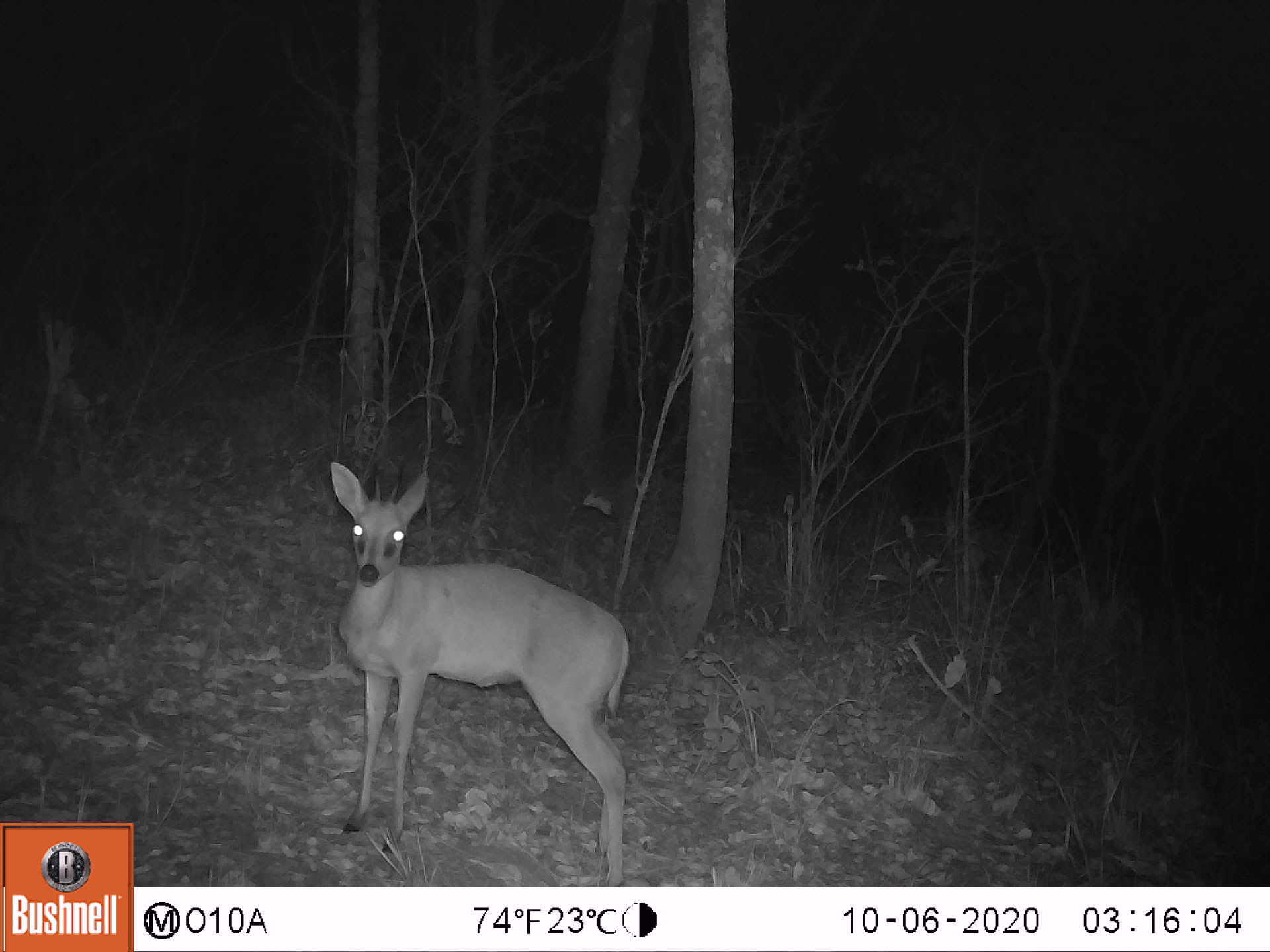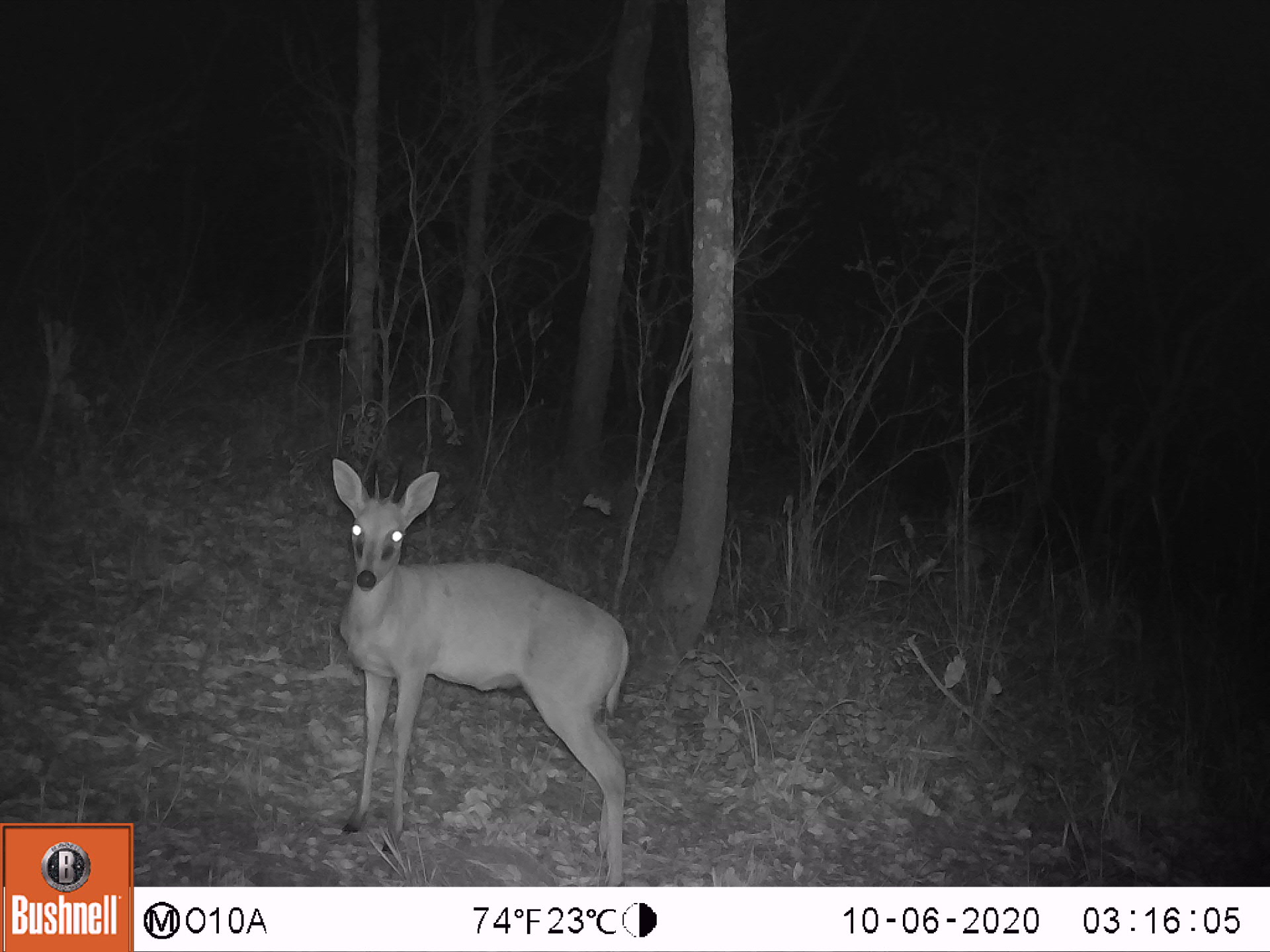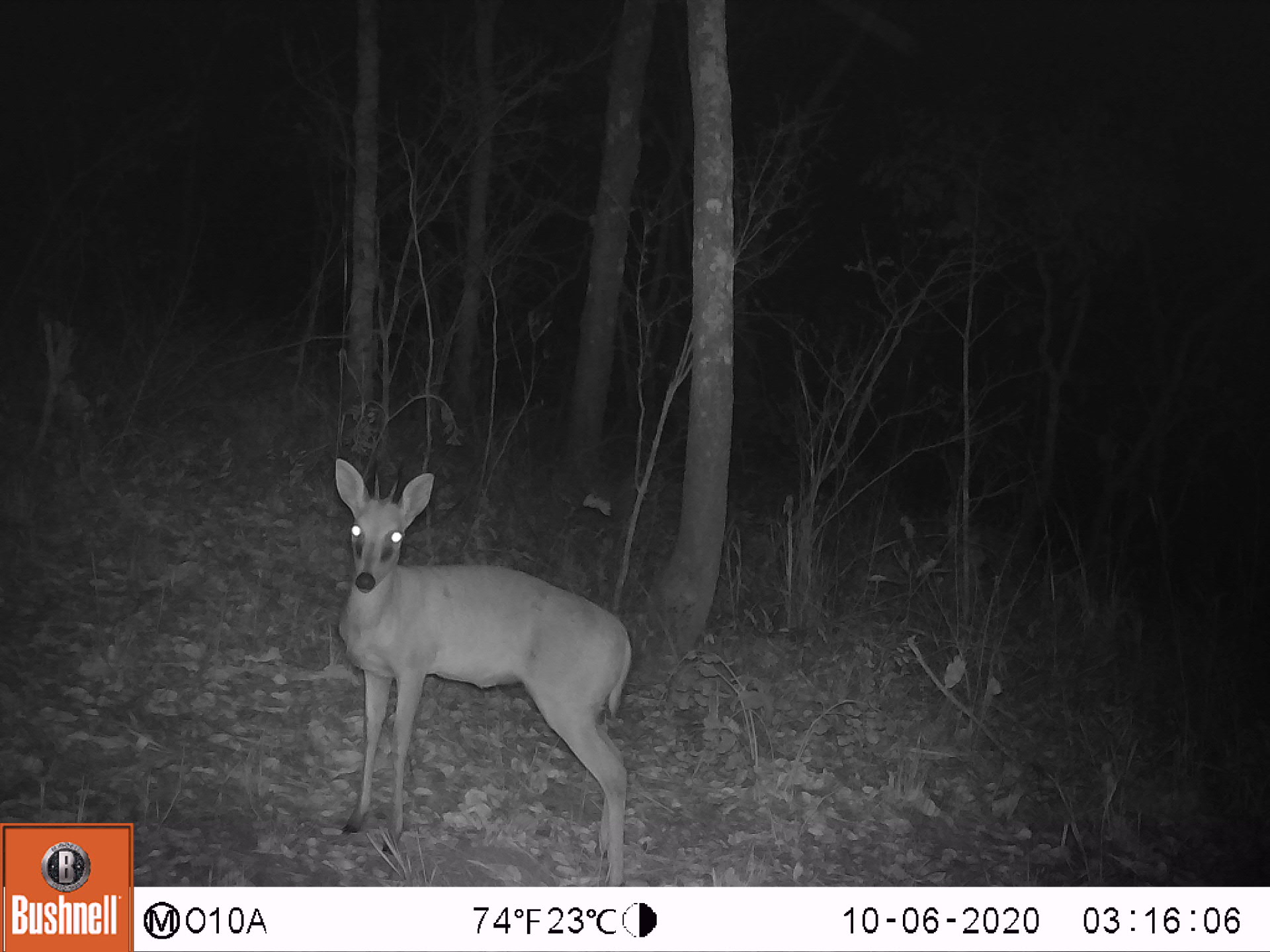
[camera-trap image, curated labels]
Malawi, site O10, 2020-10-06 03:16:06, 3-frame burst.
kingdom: Animalia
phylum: Chordata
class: Mammalia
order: Artiodactyla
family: Bovidae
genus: Sylvicapra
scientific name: Sylvicapra grimmia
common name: common duiker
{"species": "common duiker (Sylvicapra grimmia)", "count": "1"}